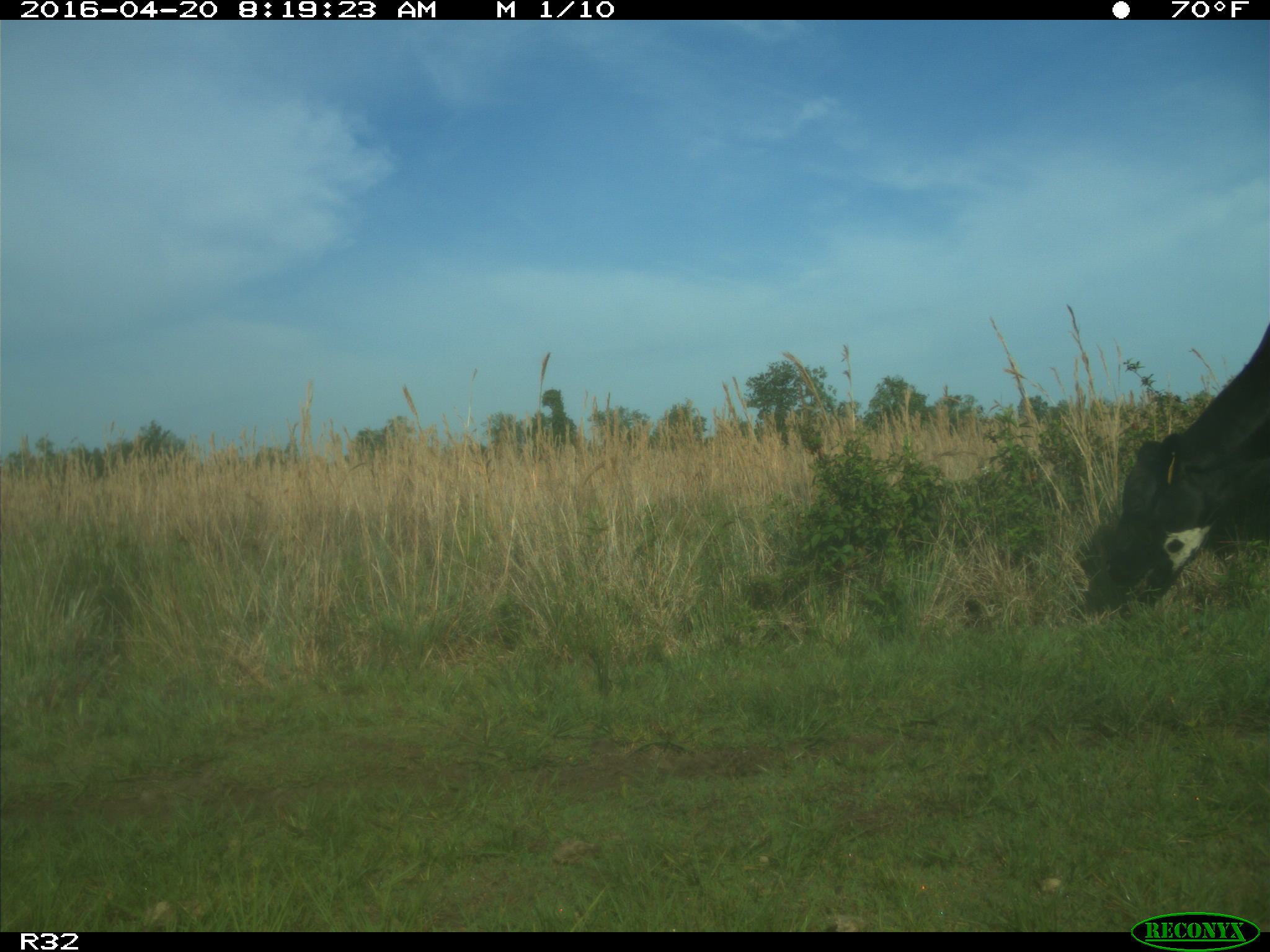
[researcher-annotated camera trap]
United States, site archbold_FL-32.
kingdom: Animalia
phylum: Chordata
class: Mammalia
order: Artiodactyla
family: Bovidae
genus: Bos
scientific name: Bos taurus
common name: domestic cow